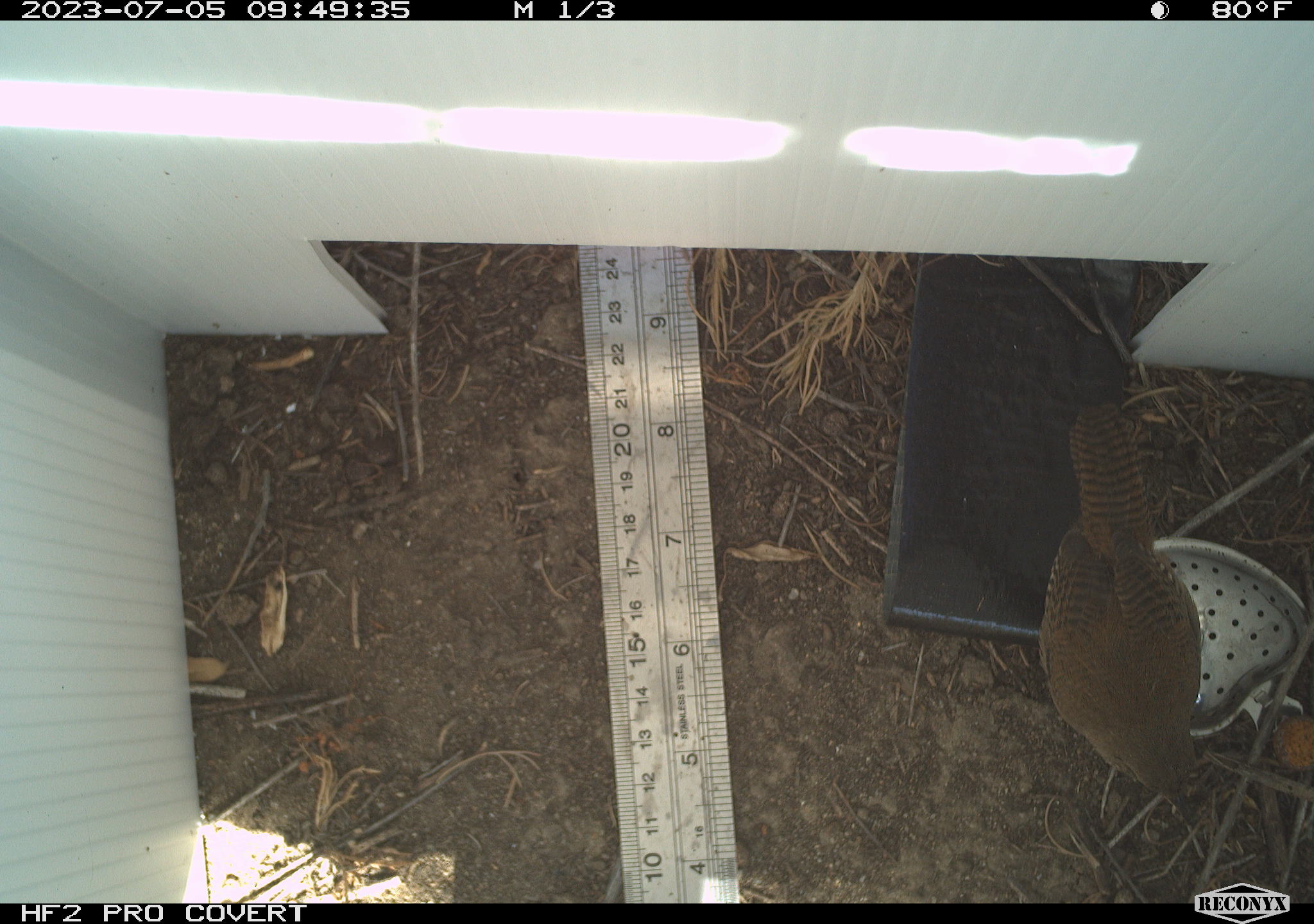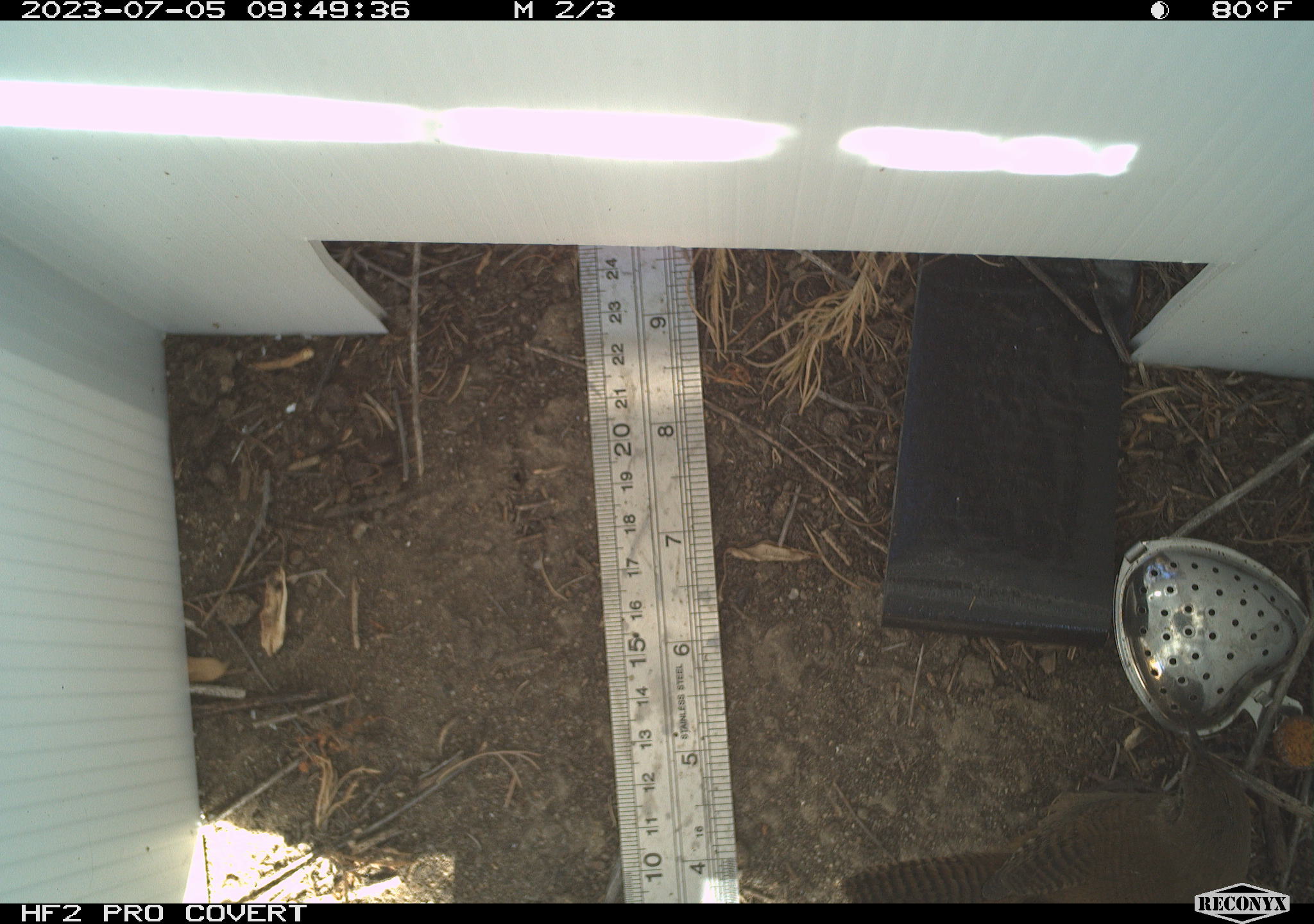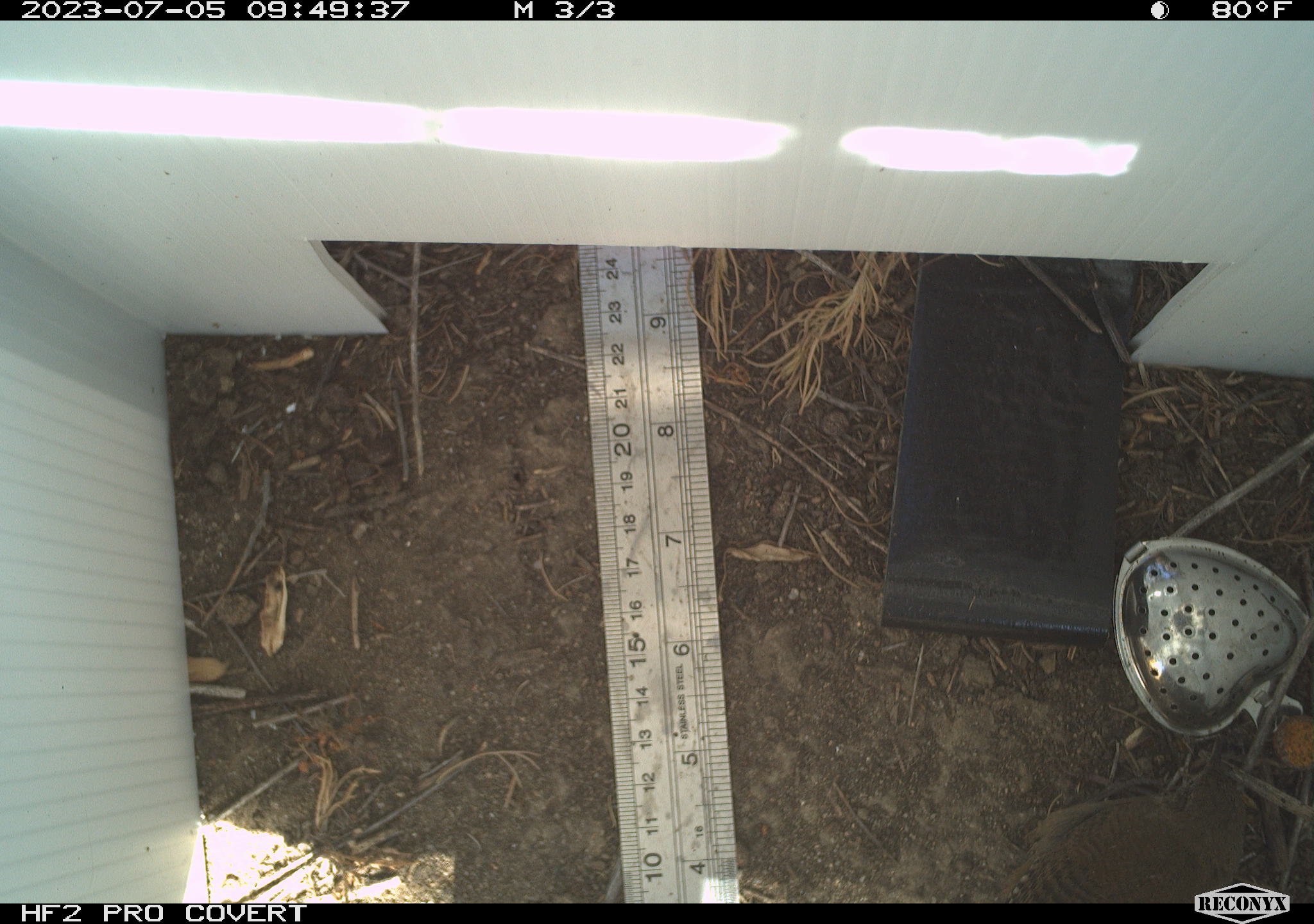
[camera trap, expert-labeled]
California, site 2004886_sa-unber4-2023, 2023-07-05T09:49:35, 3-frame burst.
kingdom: Animalia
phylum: Chordata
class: Aves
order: Passeriformes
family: Troglodytidae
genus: Troglodytes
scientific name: Troglodytes aedon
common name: house wren